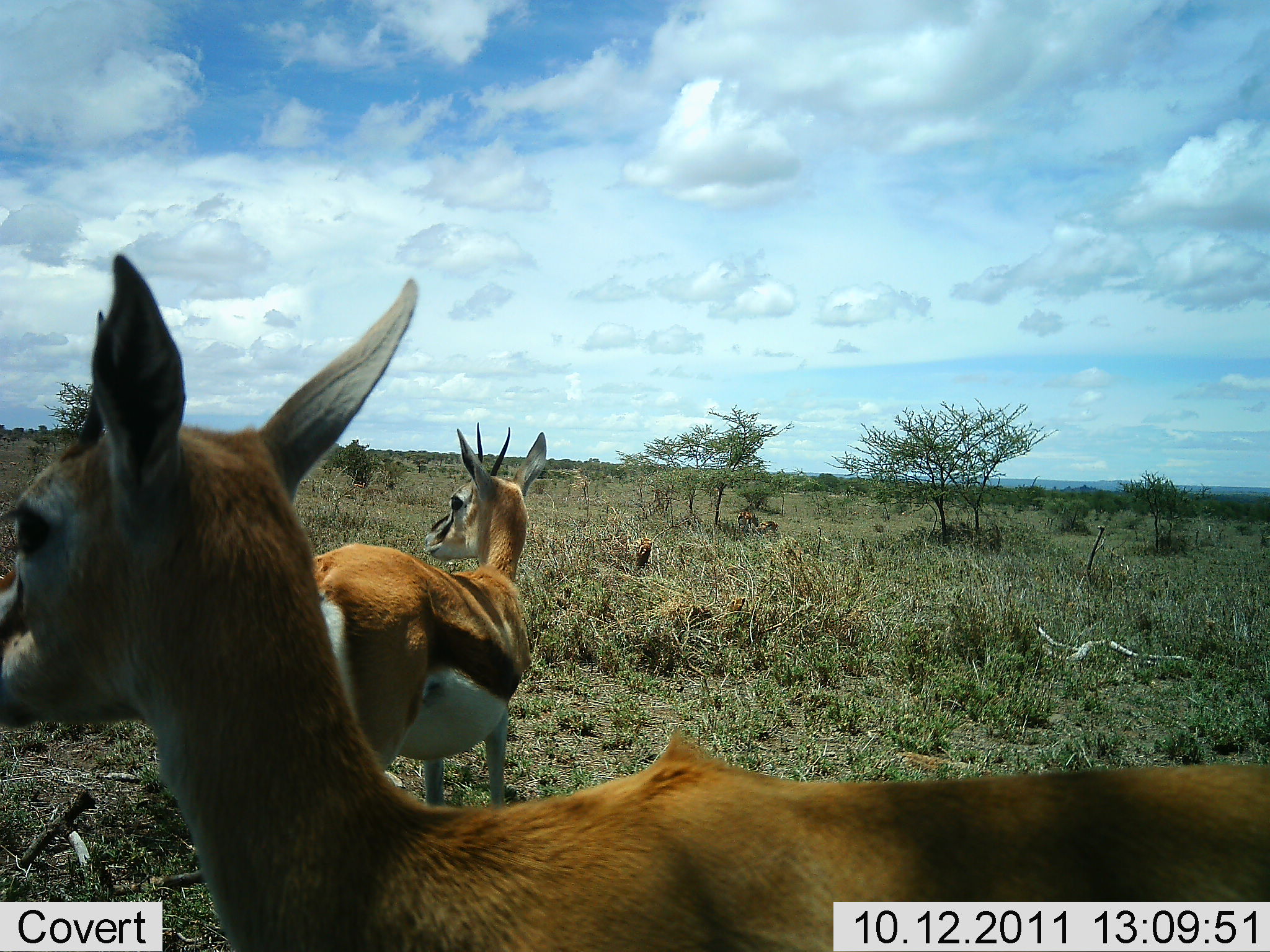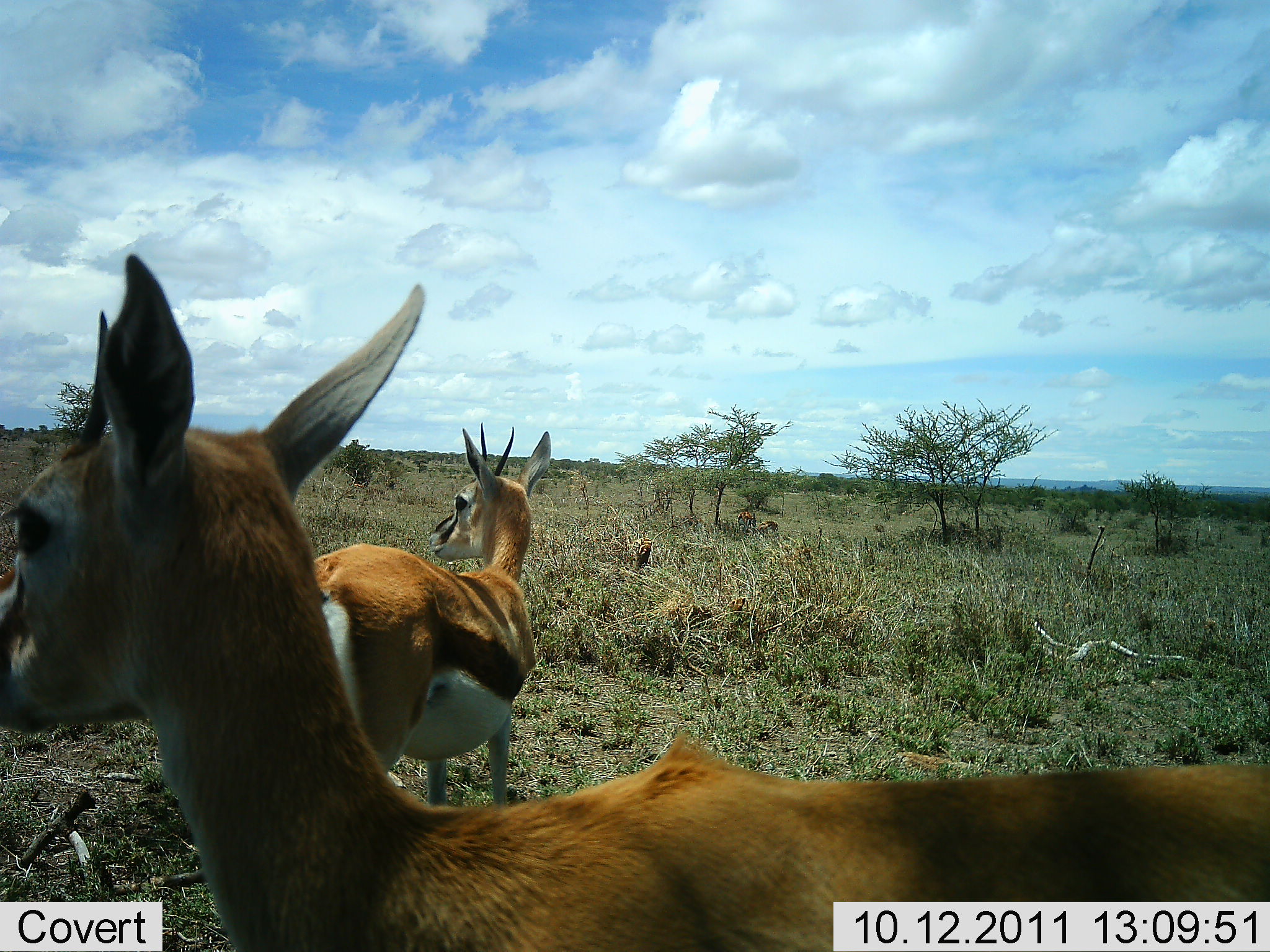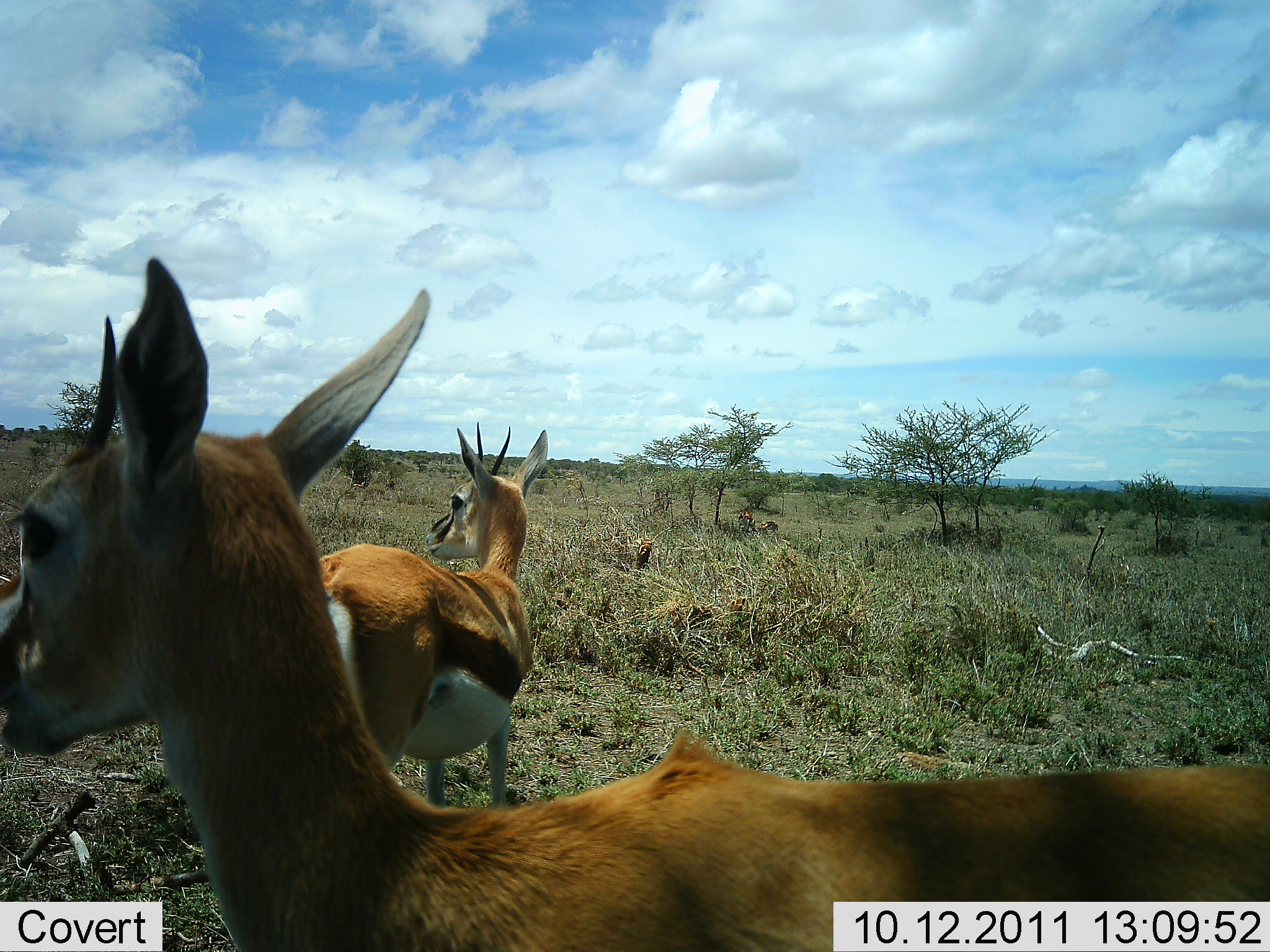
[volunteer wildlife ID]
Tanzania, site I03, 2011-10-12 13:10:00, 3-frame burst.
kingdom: Animalia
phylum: Chordata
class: Mammalia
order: Artiodactyla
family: Bovidae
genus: Eudorcas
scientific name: Eudorcas thomsonii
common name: thomson's gazelle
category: gazellethomsons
Gazellethomsons (thomson's gazelle) (Eudorcas thomsonii), count 2. Behavior (volunteer vote fractions): standing 100%, resting 8%, moving 0%, interacting 0%. Young present (vote fraction): 0%. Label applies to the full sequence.